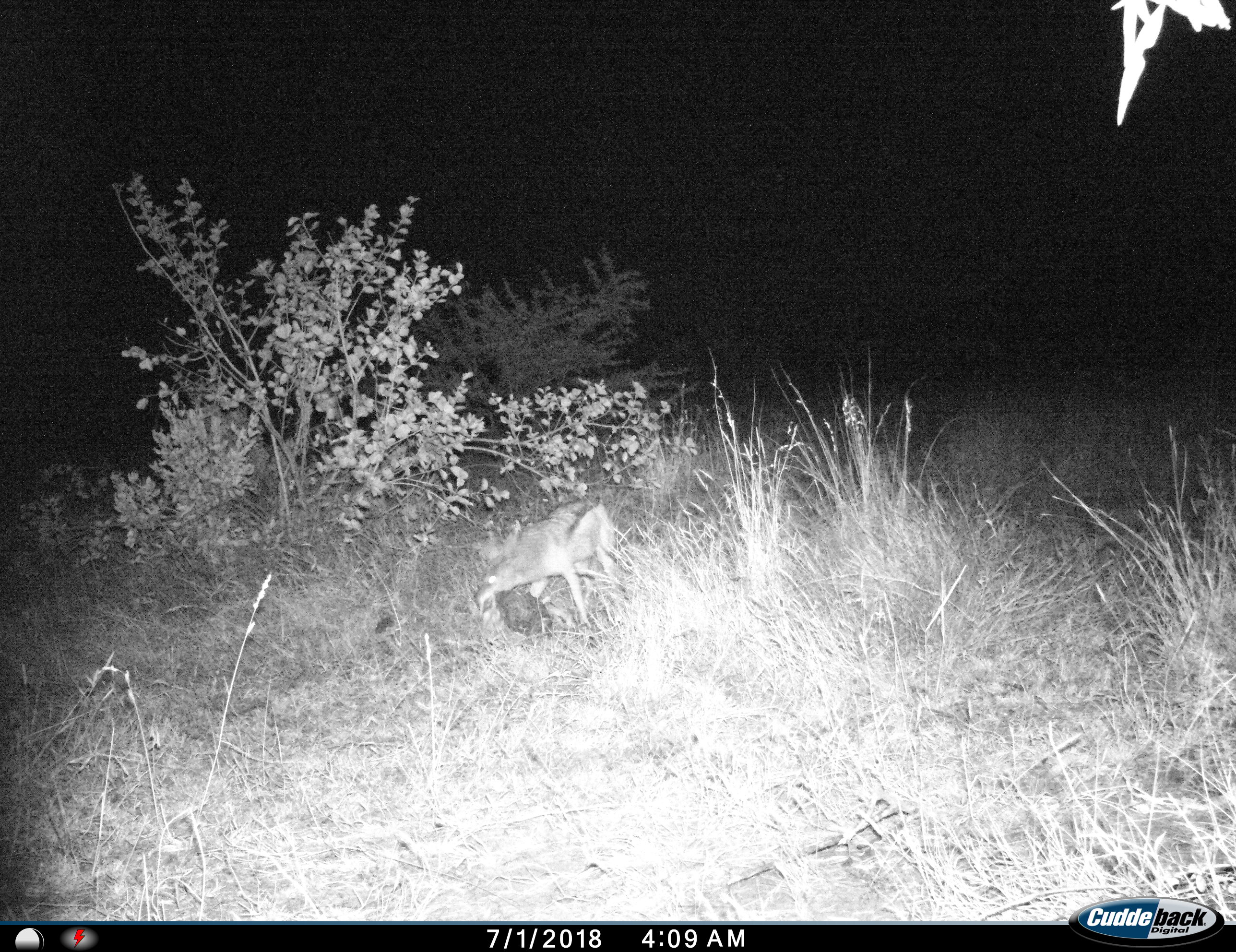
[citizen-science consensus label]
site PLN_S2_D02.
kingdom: Animalia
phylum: Chordata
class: Mammalia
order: Carnivora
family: Canidae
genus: Lupulella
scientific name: Lupulella mesomelas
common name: black-backed jackal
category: jackalblackbacked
Jackalblackbacked (black-backed jackal) (Lupulella mesomelas), count 1. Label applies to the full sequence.